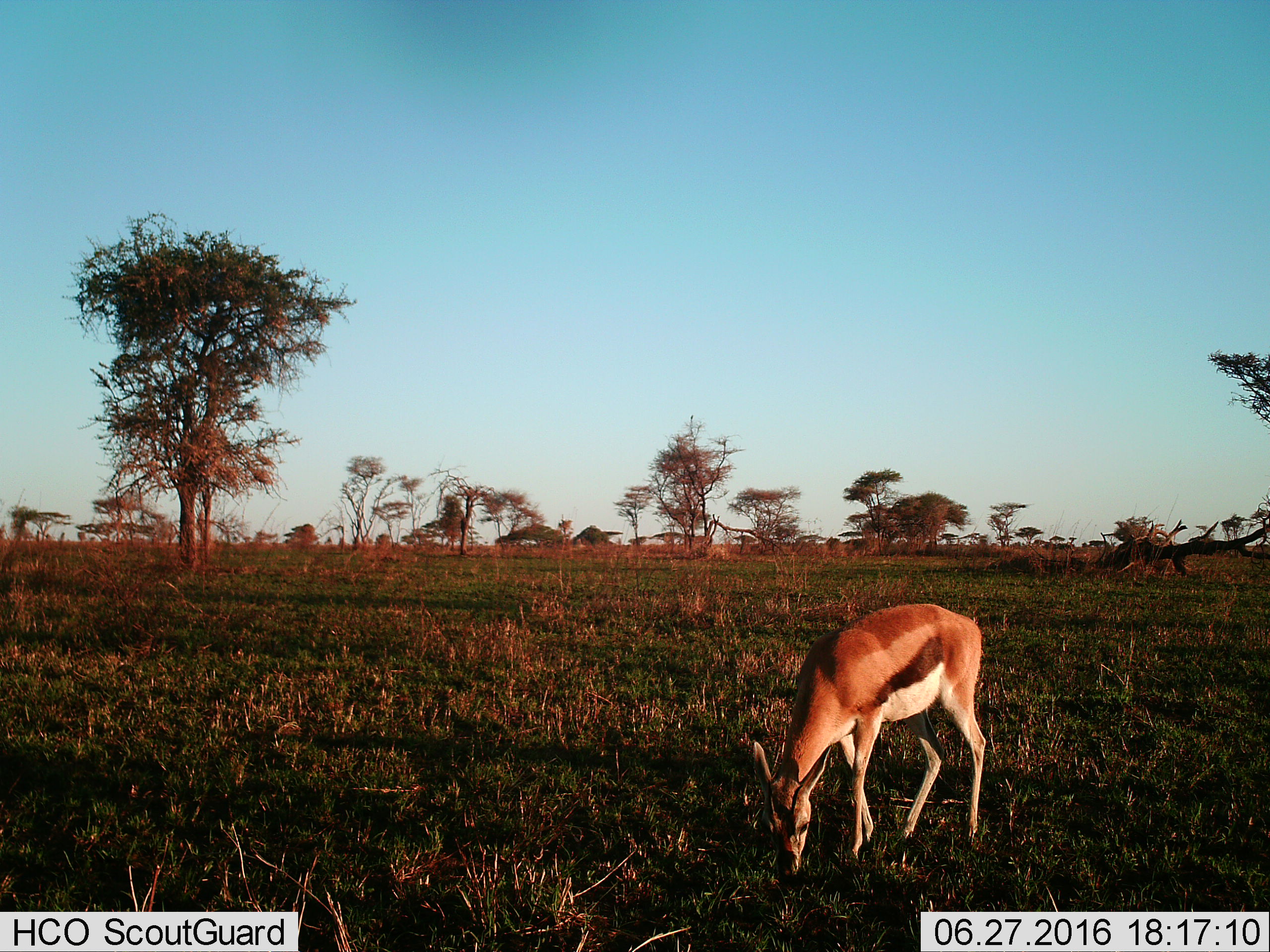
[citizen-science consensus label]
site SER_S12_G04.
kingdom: Animalia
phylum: Chordata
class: Mammalia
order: Artiodactyla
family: Bovidae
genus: Eudorcas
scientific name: Eudorcas thomsonii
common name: thomson's gazelle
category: gazellethomsons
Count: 1.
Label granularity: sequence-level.